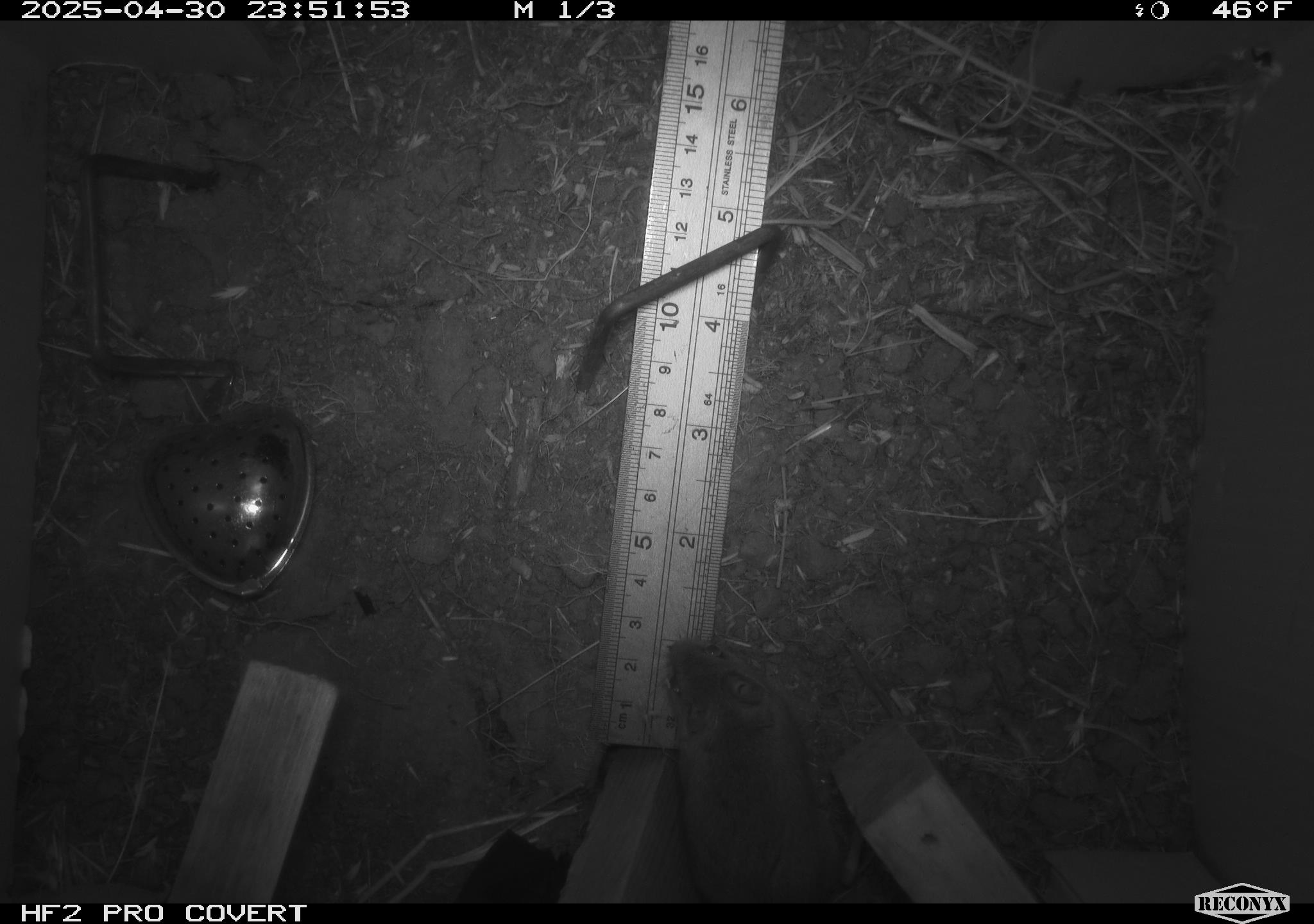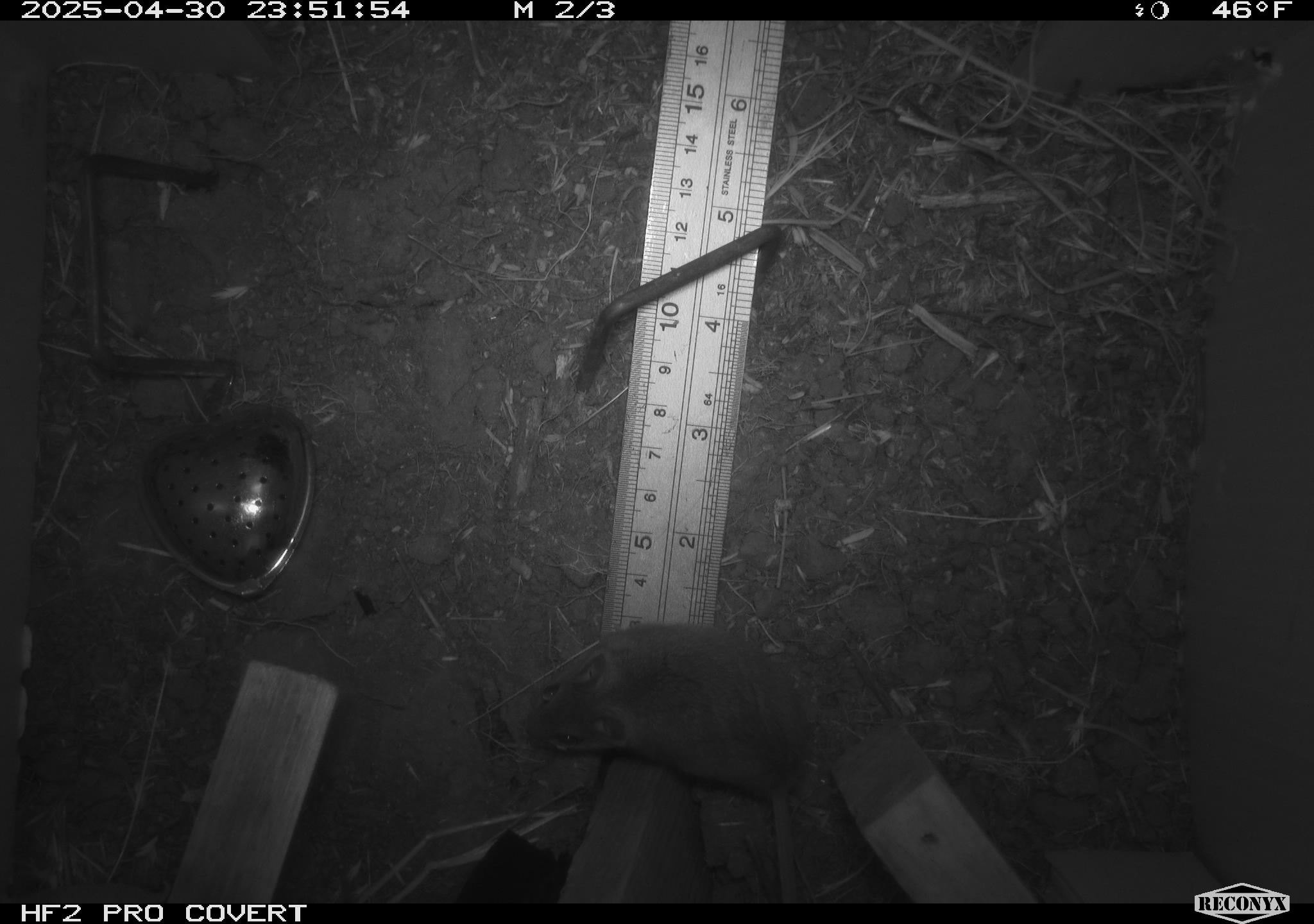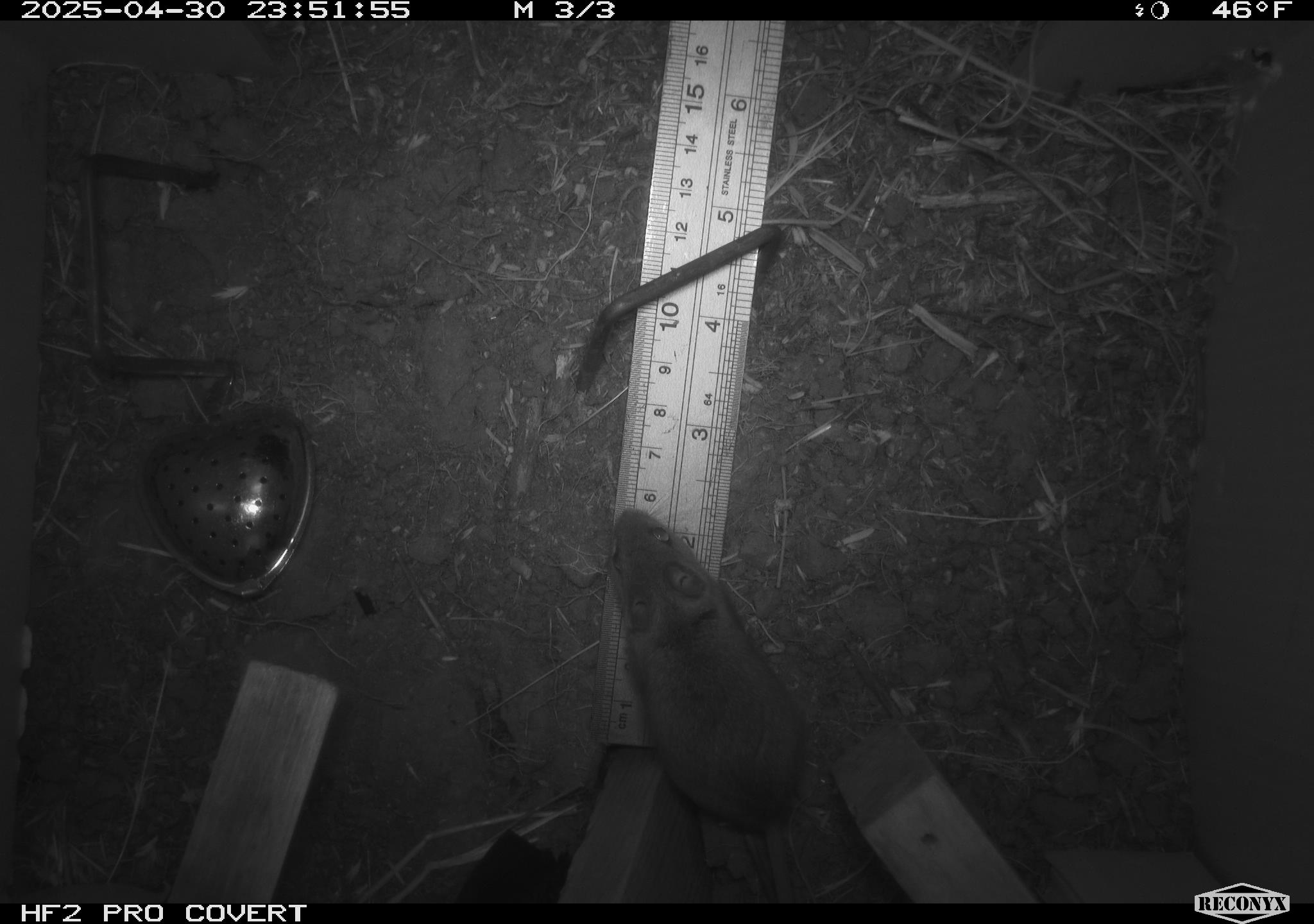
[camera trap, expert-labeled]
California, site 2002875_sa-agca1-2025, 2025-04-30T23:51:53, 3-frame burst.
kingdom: Animalia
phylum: Chordata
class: Mammalia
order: Rodentia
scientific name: Rodentia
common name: mouse species